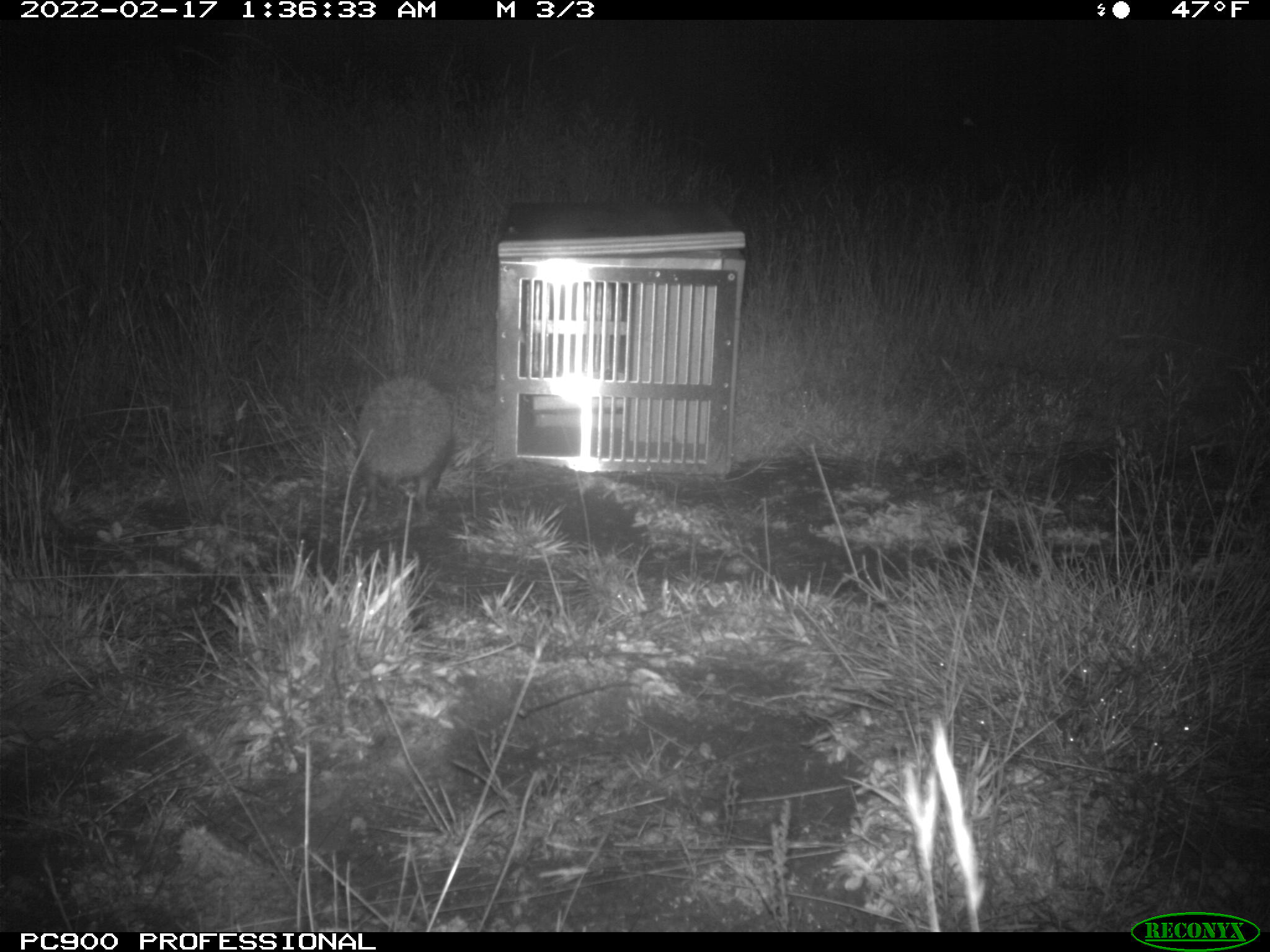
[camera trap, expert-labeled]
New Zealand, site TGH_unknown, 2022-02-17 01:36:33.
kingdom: Animalia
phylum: Chordata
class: Mammalia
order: Eulipotyphla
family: Erinaceidae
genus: Erinaceus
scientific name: Erinaceus europaeus europaeus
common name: european hedgehog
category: hedgehog